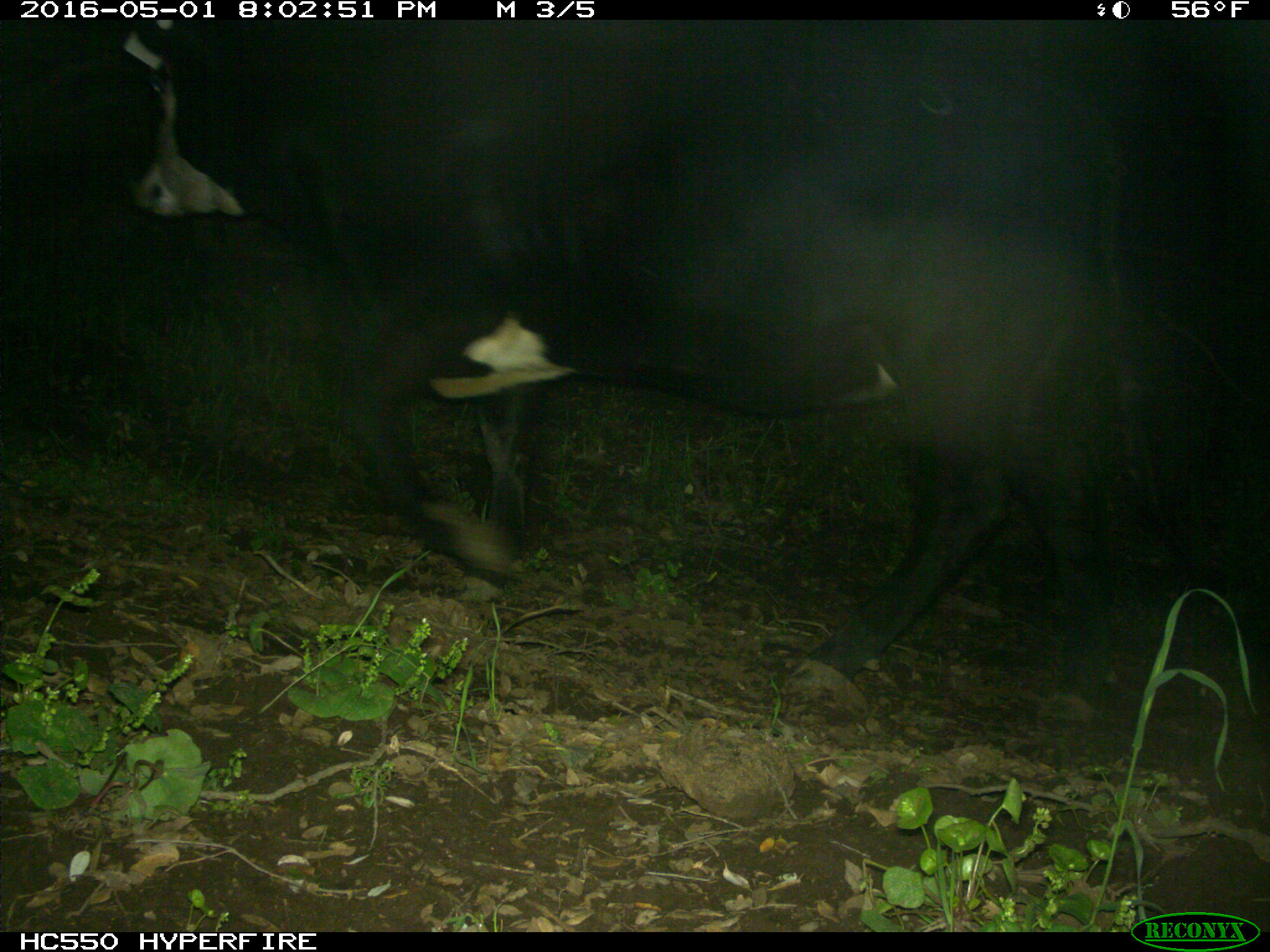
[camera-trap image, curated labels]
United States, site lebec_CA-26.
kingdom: Animalia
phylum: Chordata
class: Mammalia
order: Artiodactyla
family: Bovidae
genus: Bos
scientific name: Bos taurus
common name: domestic cow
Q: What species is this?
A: Bos taurus (domestic cow).